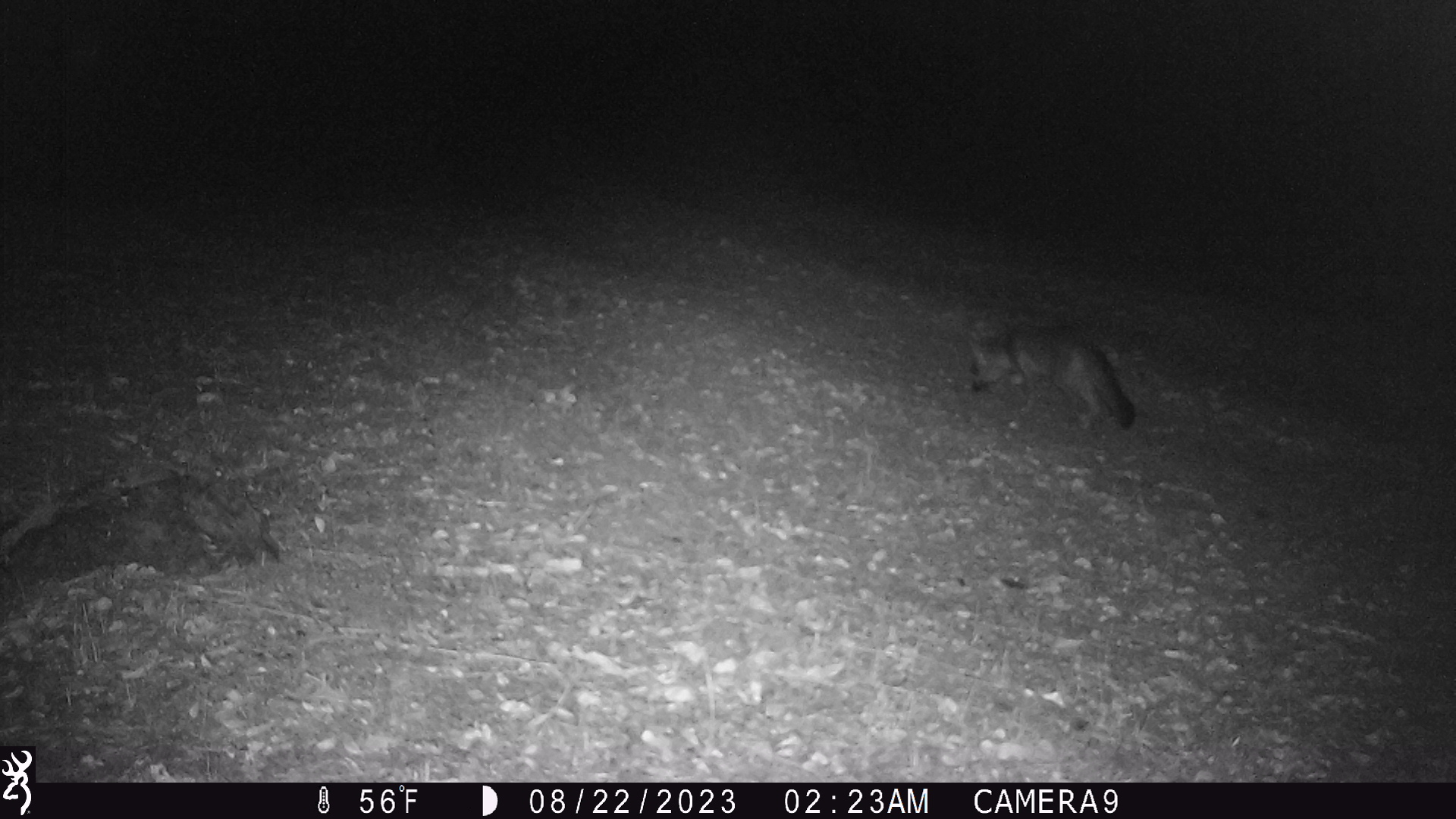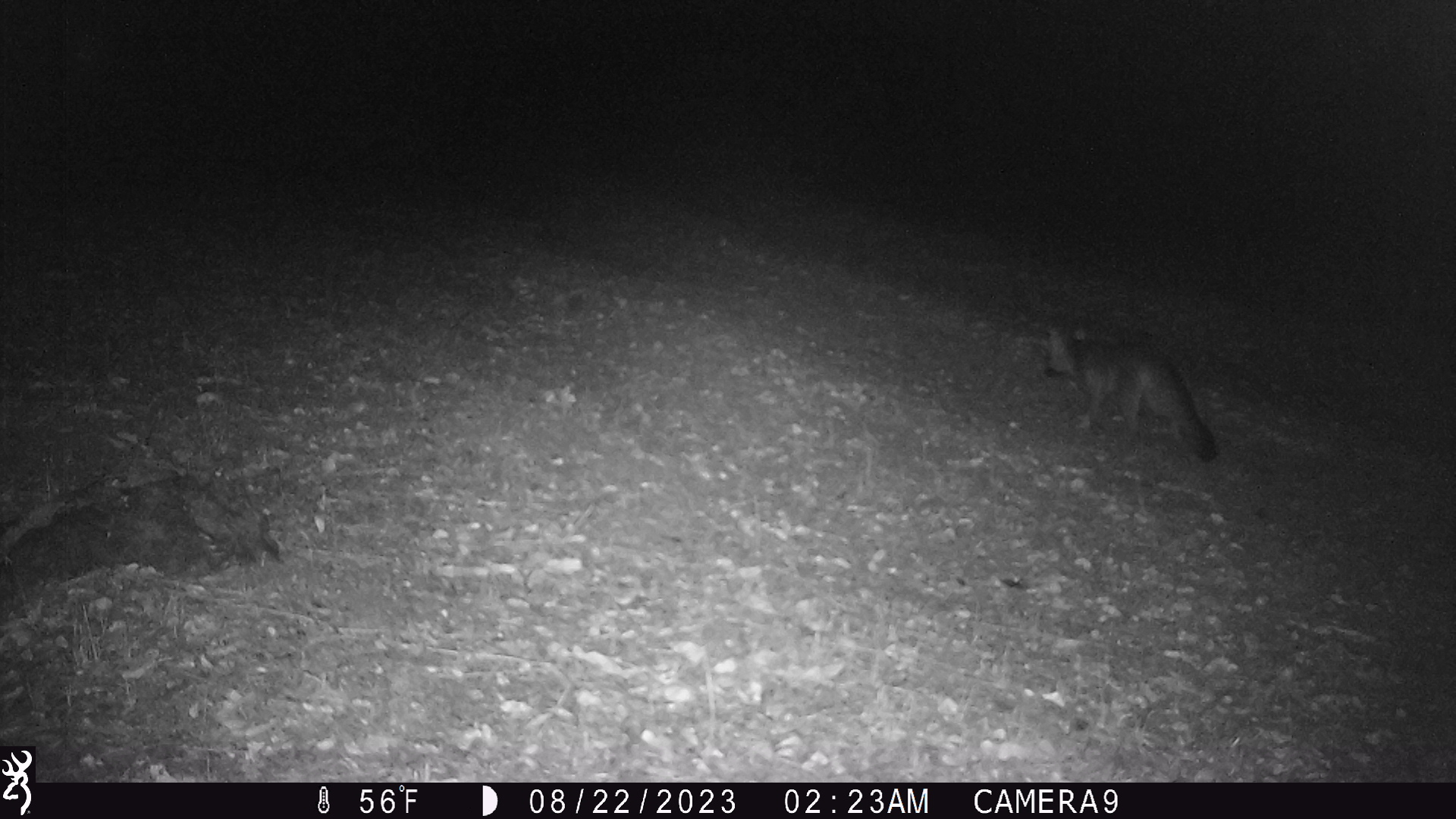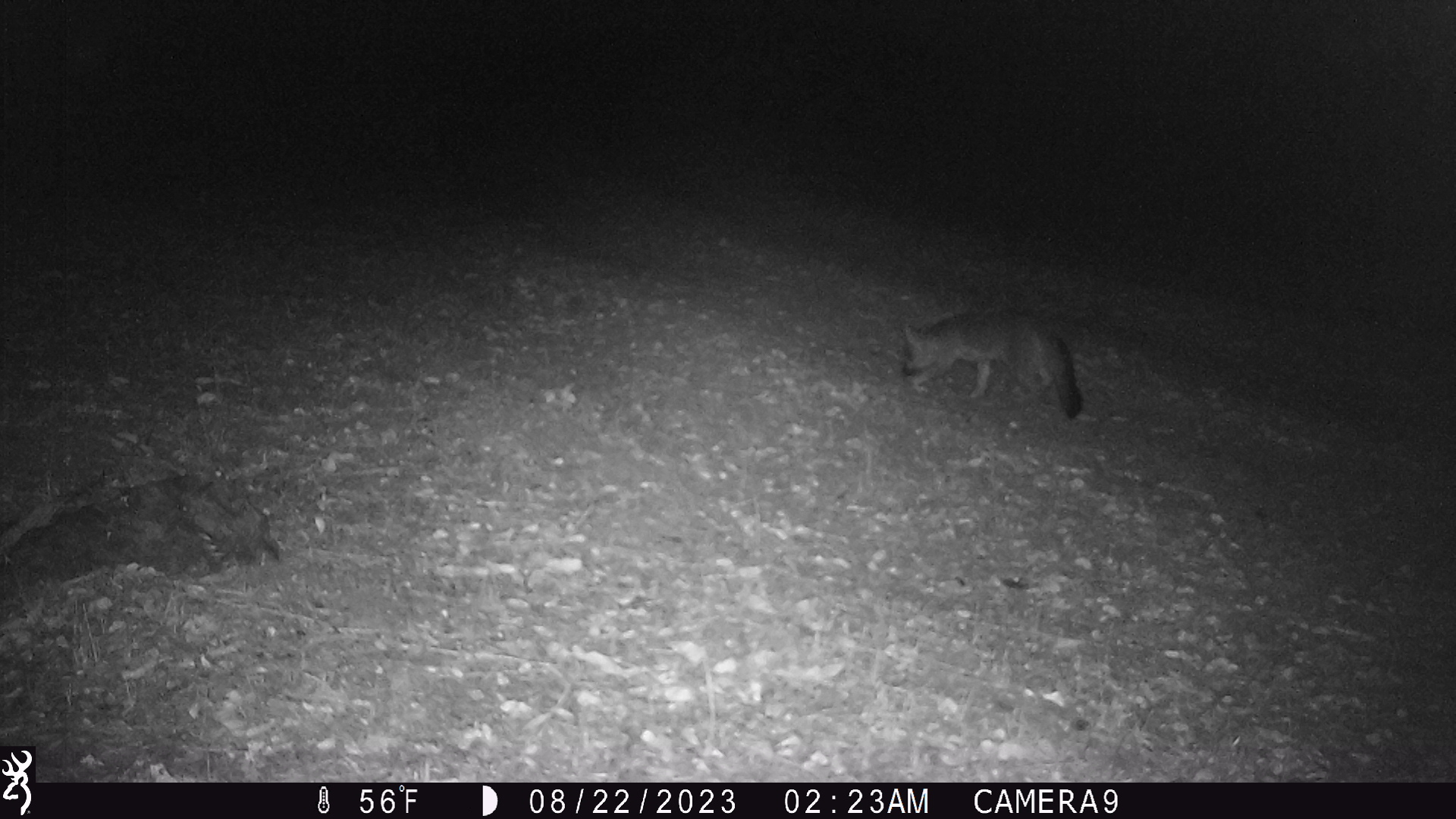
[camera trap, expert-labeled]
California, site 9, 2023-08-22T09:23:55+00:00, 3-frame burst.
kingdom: Animalia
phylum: Chordata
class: Mammalia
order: Carnivora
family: Canidae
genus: Urocyon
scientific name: Urocyon cinereoargenteus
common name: gray fox